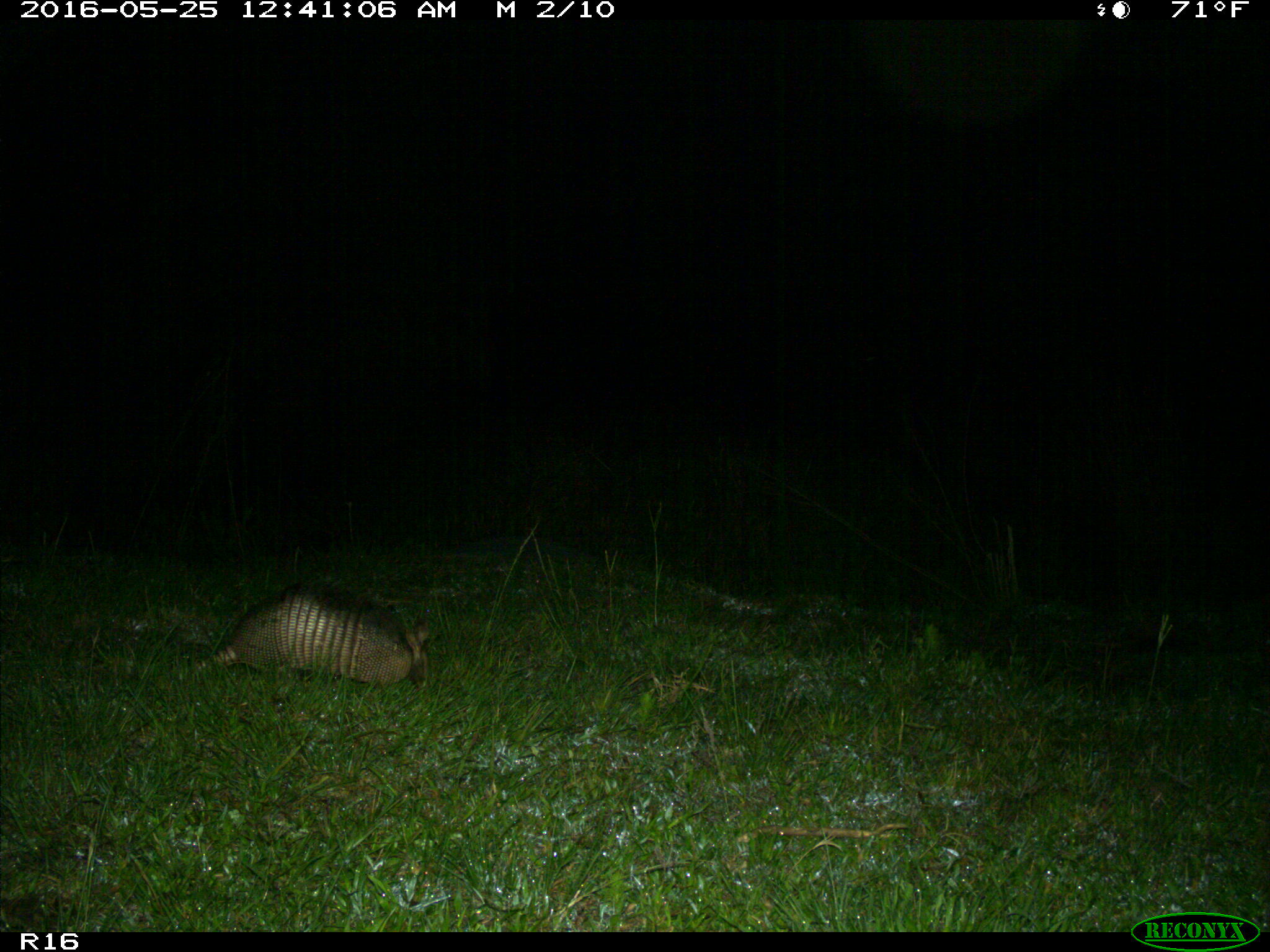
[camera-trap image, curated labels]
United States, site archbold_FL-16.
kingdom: Animalia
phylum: Chordata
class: Mammalia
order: Cingulata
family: Dasypodidae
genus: Dasypus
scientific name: Dasypus novemcinctus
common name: nine-banded armadillo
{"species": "Dasypus novemcinctus (nine-banded armadillo)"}